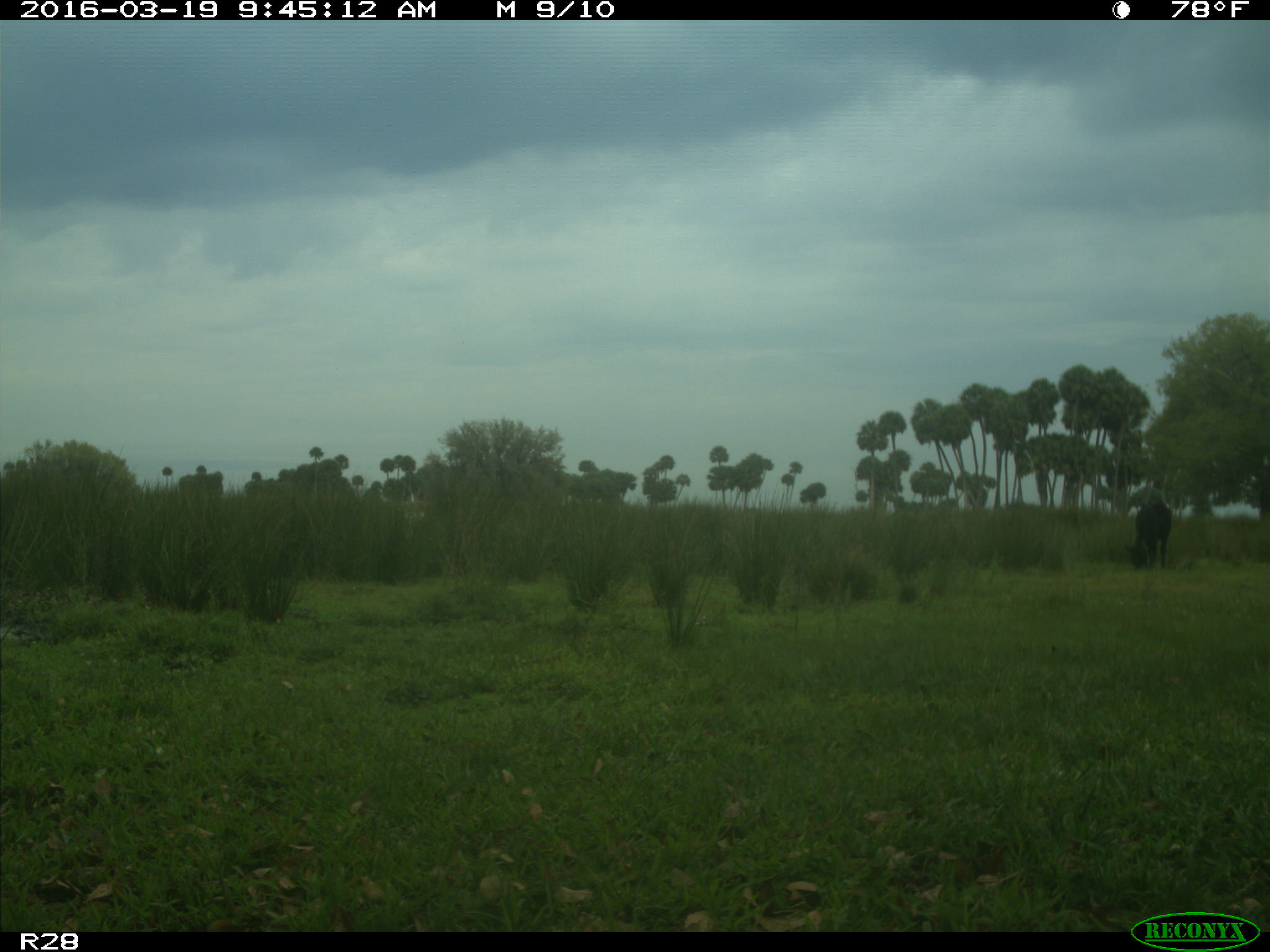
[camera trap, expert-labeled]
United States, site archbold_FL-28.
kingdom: Animalia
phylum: Chordata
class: Mammalia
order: Artiodactyla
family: Bovidae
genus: Bos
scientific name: Bos taurus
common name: domestic cow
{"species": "Bos taurus (domestic cow)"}